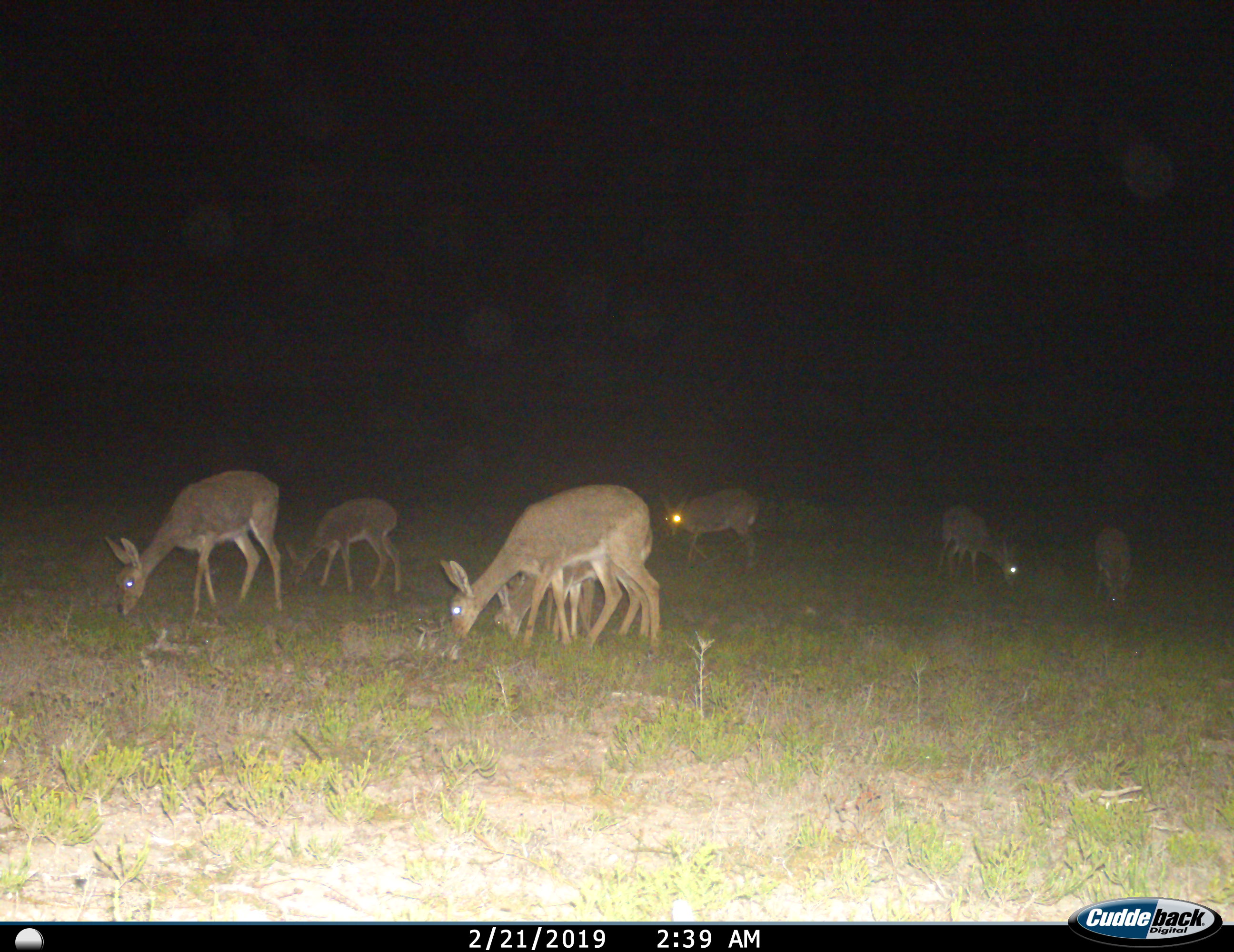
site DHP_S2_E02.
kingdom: Animalia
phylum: Chordata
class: Mammalia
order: Artiodactyla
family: Bovidae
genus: Pelea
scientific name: Pelea capreolus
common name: grey rhebok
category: rhebokgrey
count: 7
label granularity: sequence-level